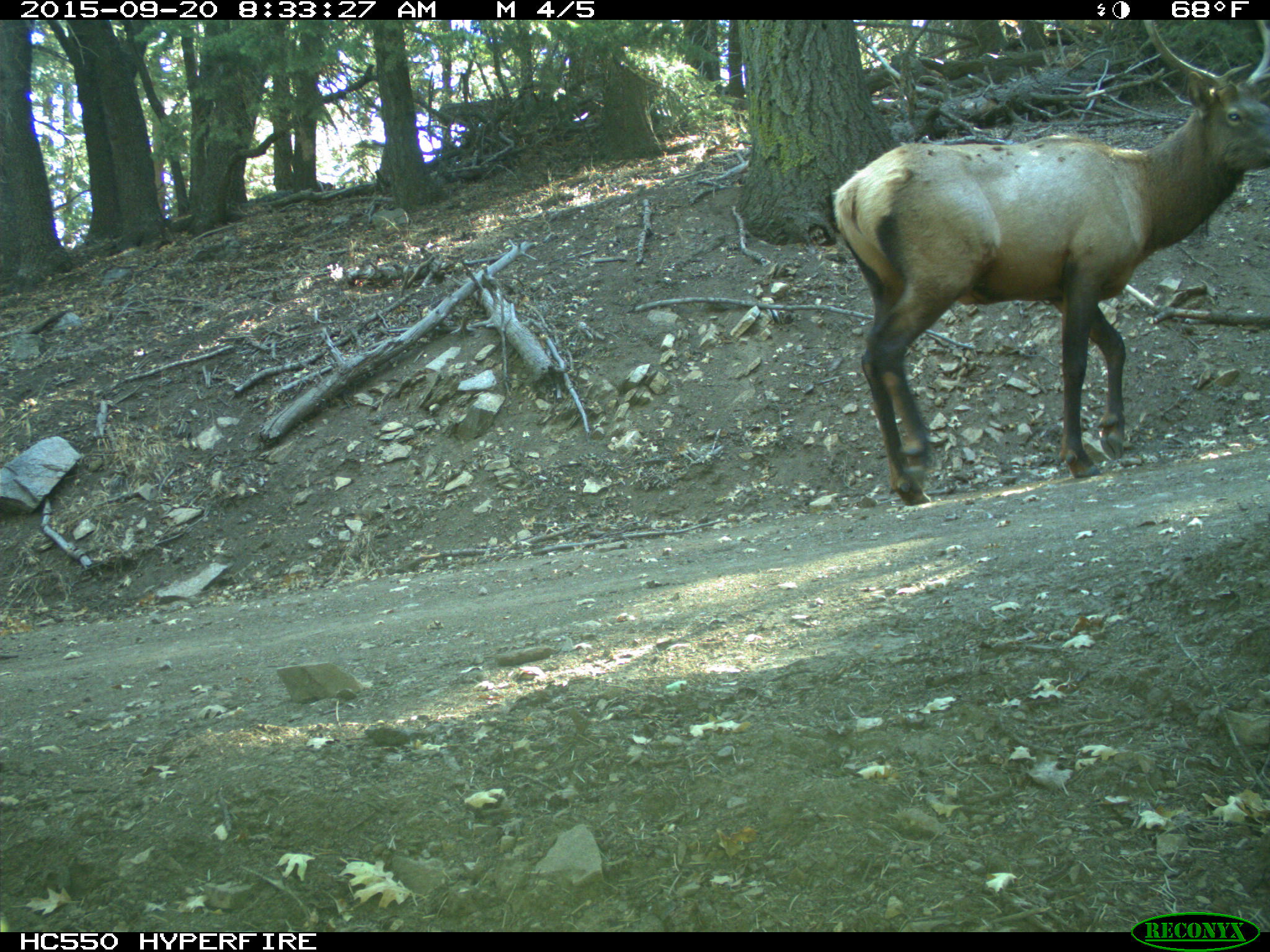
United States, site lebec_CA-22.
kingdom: Animalia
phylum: Chordata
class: Mammalia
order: Artiodactyla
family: Cervidae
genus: Cervus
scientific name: Cervus canadensis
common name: elk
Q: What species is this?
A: Cervus canadensis (elk).